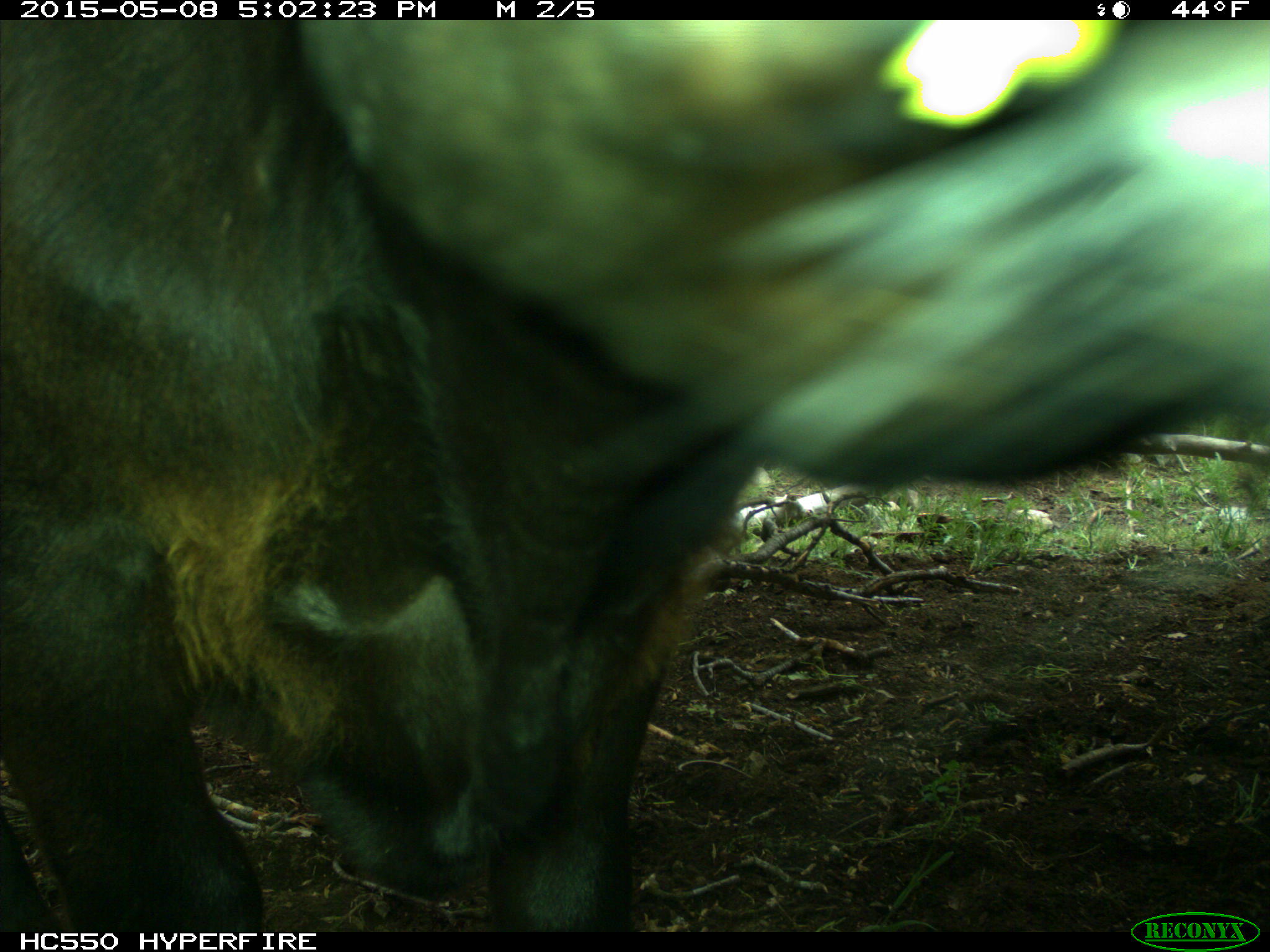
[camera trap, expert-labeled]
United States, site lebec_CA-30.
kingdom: Animalia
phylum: Chordata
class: Mammalia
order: Artiodactyla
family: Bovidae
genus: Bos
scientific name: Bos taurus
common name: domestic cow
Bos taurus (domestic cow).